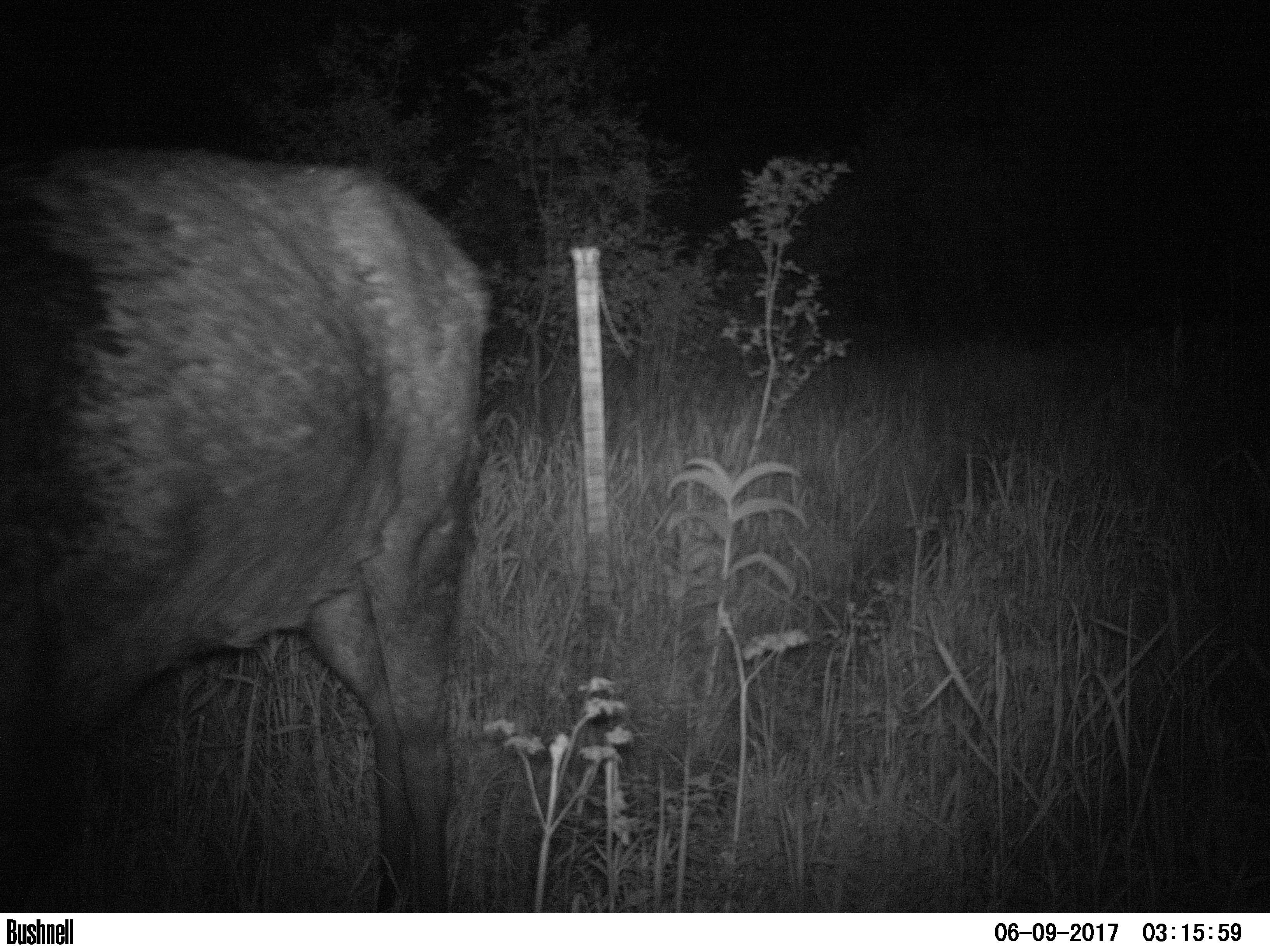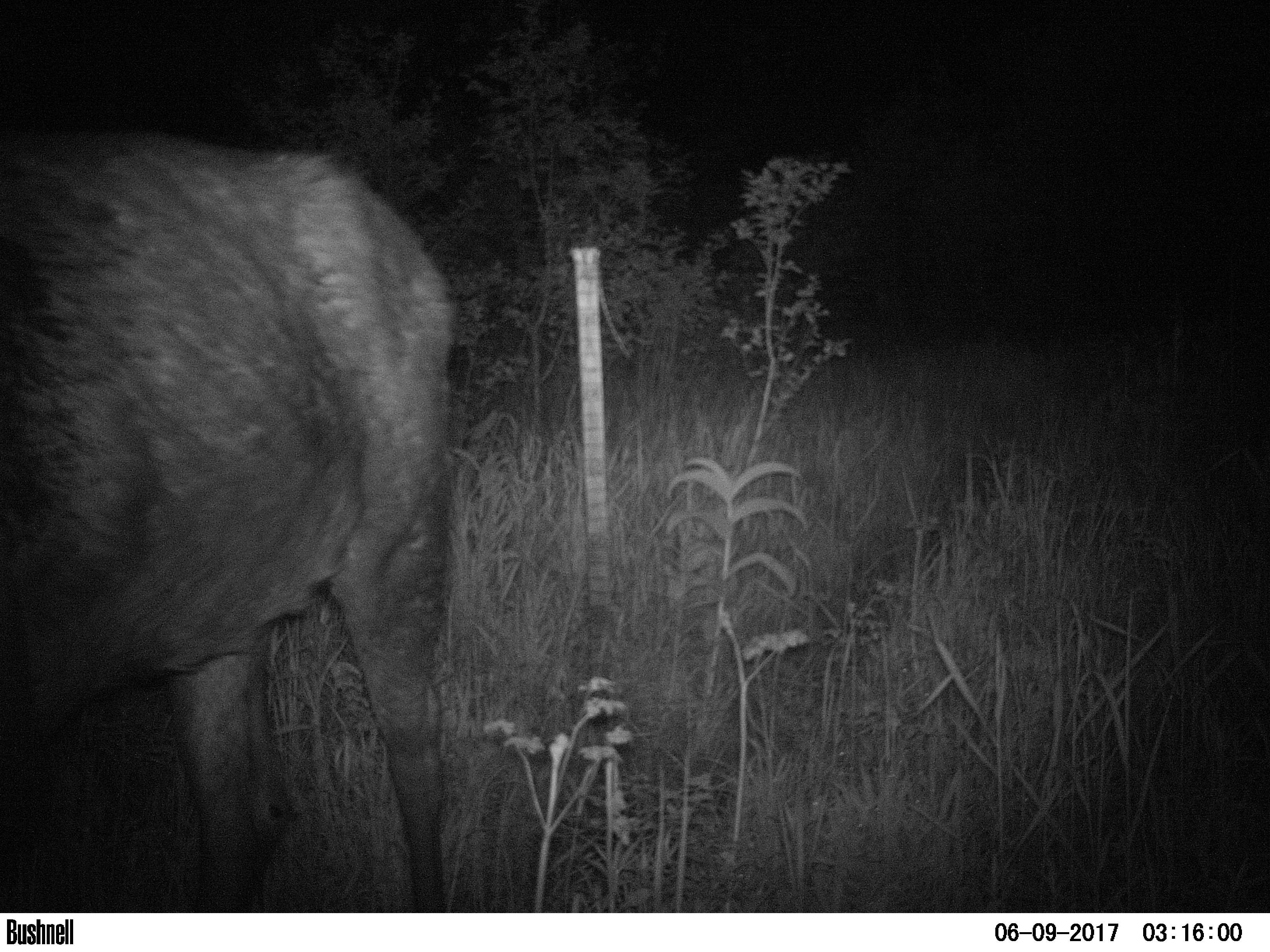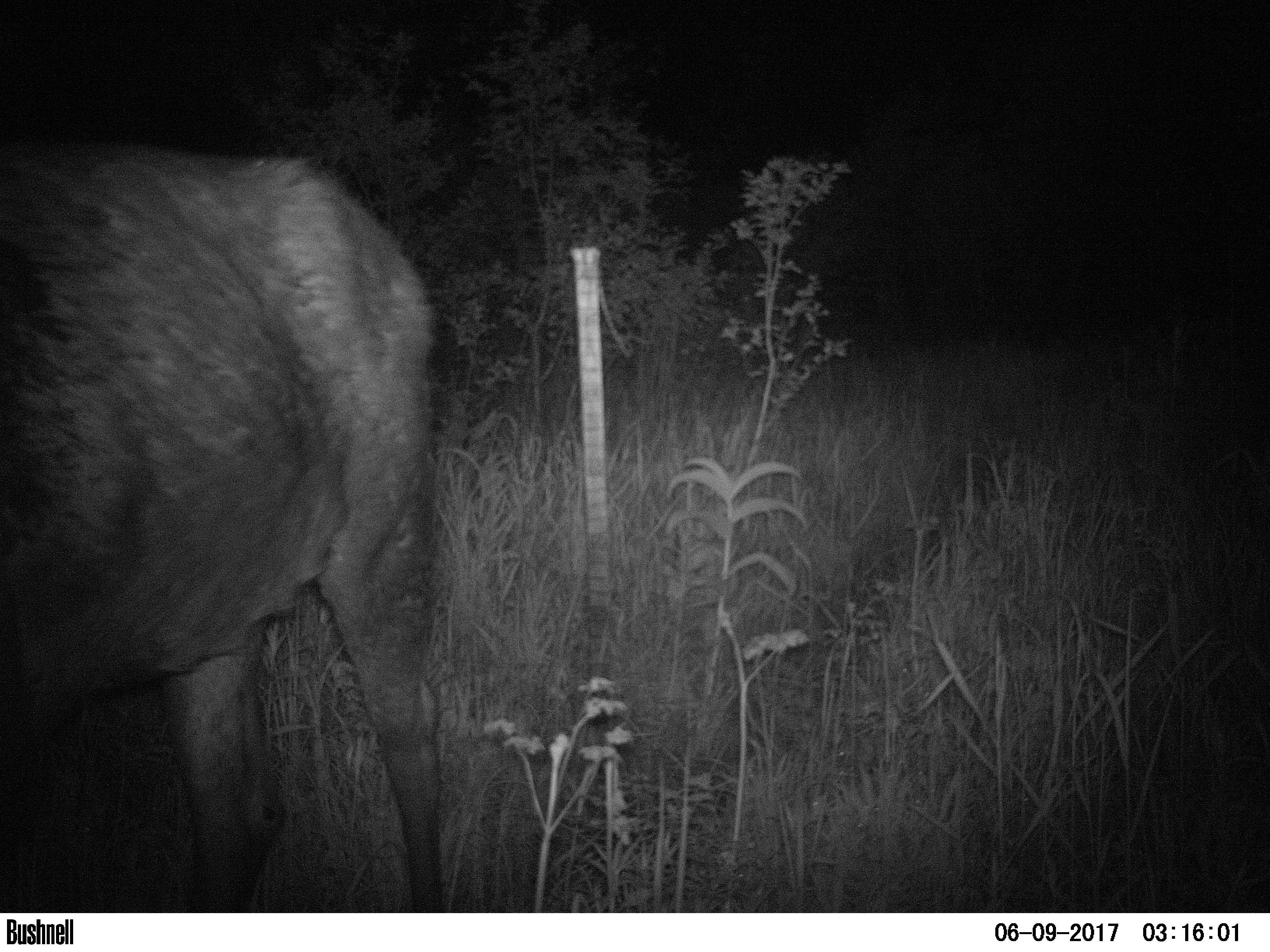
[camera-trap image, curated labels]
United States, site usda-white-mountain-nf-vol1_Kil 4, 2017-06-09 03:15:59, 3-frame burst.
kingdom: Animalia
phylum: Chordata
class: Mammalia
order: Artiodactyla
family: Cervidae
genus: Alces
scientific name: Alces alces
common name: moose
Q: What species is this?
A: Moose (Alces alces).